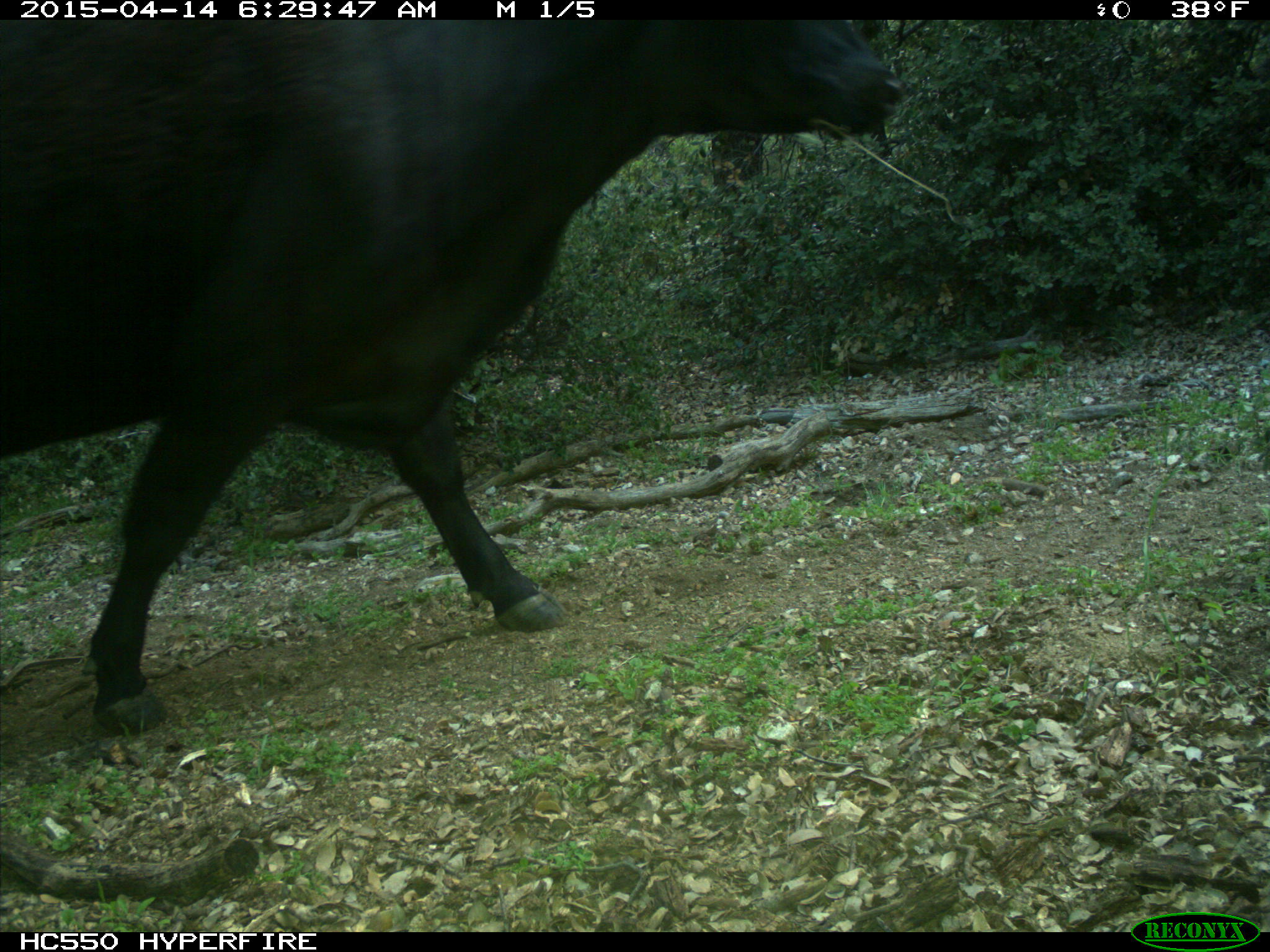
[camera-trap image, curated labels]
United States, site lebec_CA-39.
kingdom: Animalia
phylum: Chordata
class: Mammalia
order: Artiodactyla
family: Bovidae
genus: Bos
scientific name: Bos taurus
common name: domestic cow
Bos taurus (domestic cow).